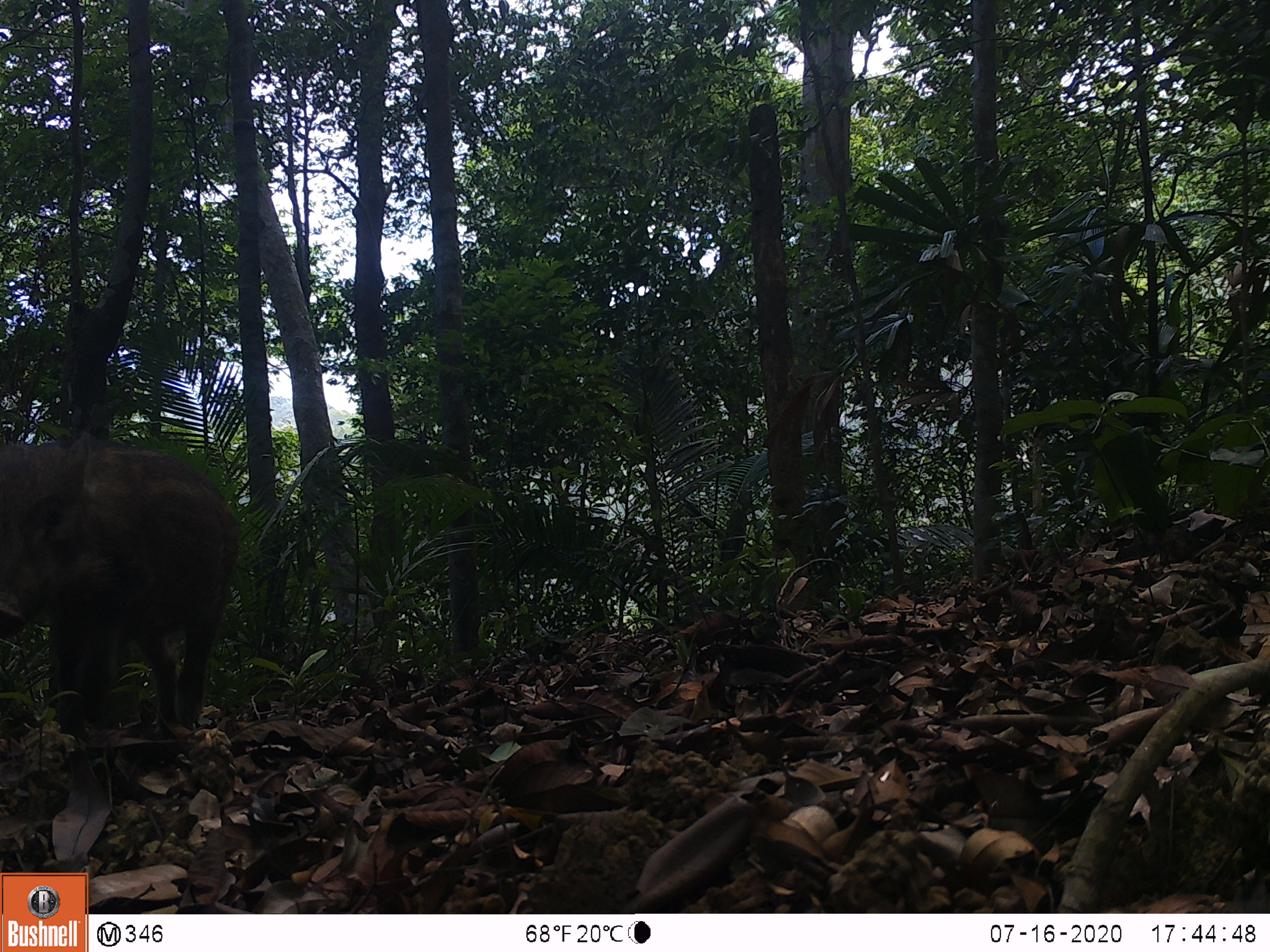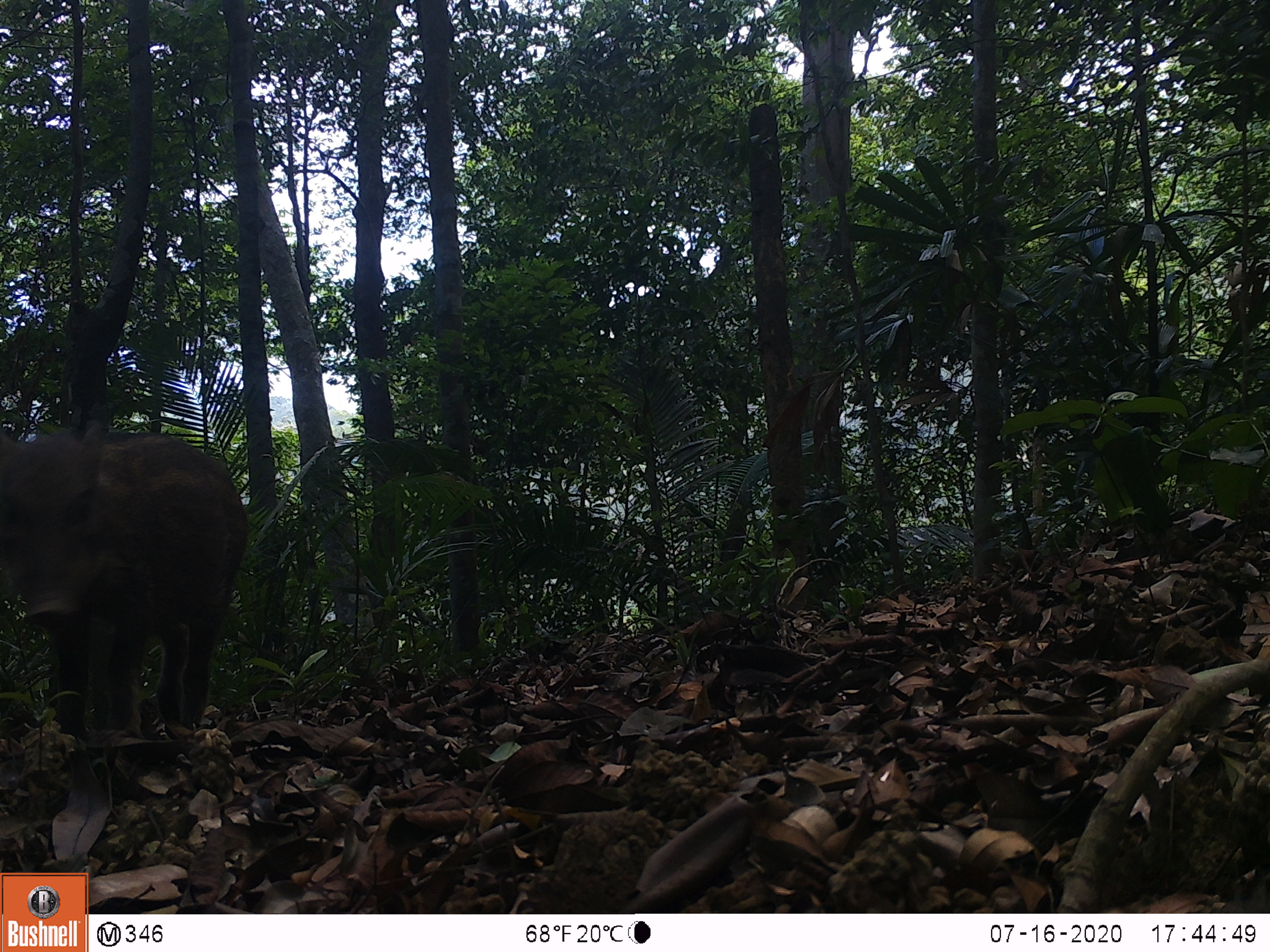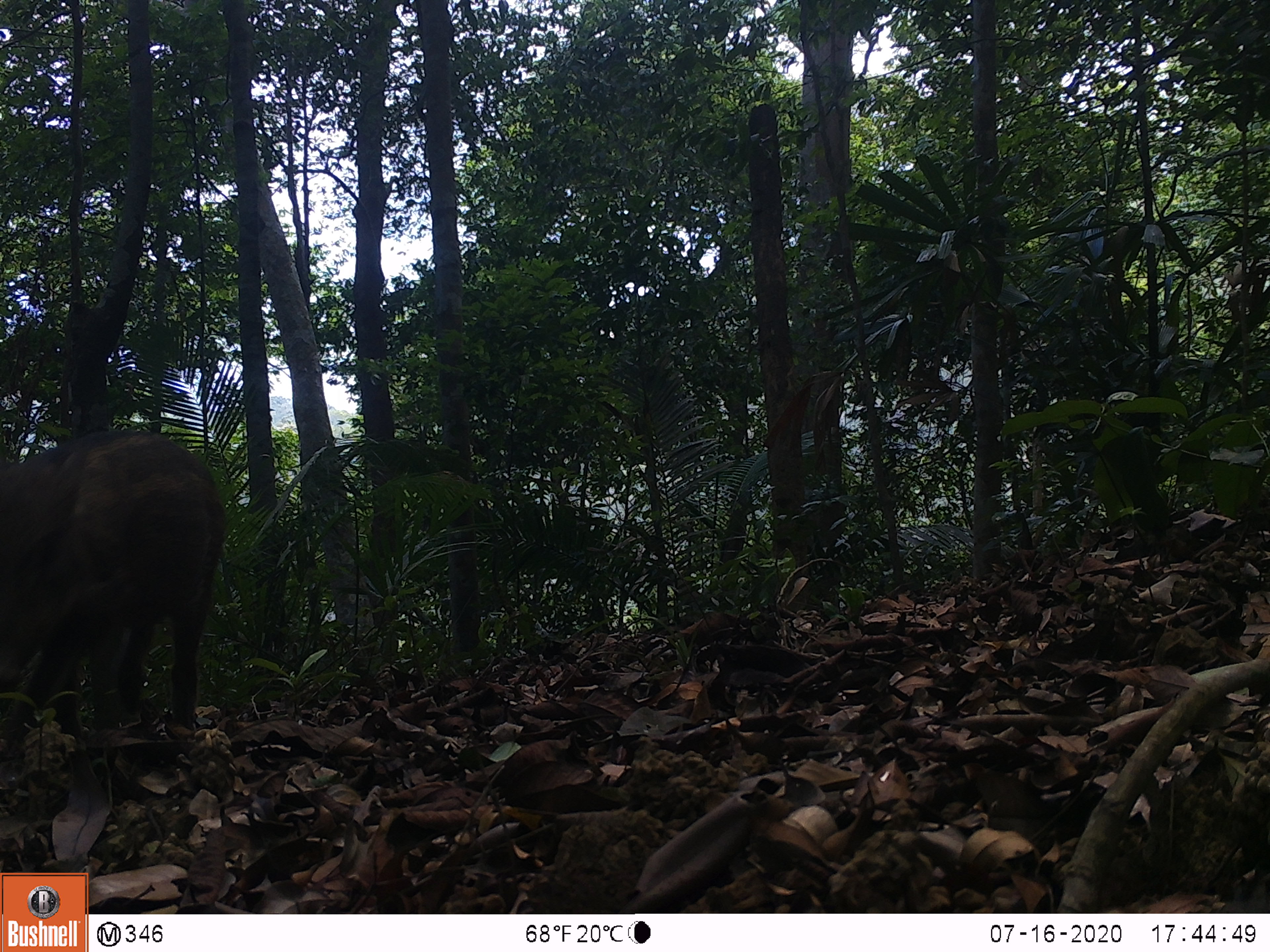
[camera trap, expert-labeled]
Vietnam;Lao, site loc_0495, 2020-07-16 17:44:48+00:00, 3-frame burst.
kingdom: Animalia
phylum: Chordata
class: Mammalia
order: Artiodactyla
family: Suidae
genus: Sus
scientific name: Sus scrofa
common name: eurasian wild pig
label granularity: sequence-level